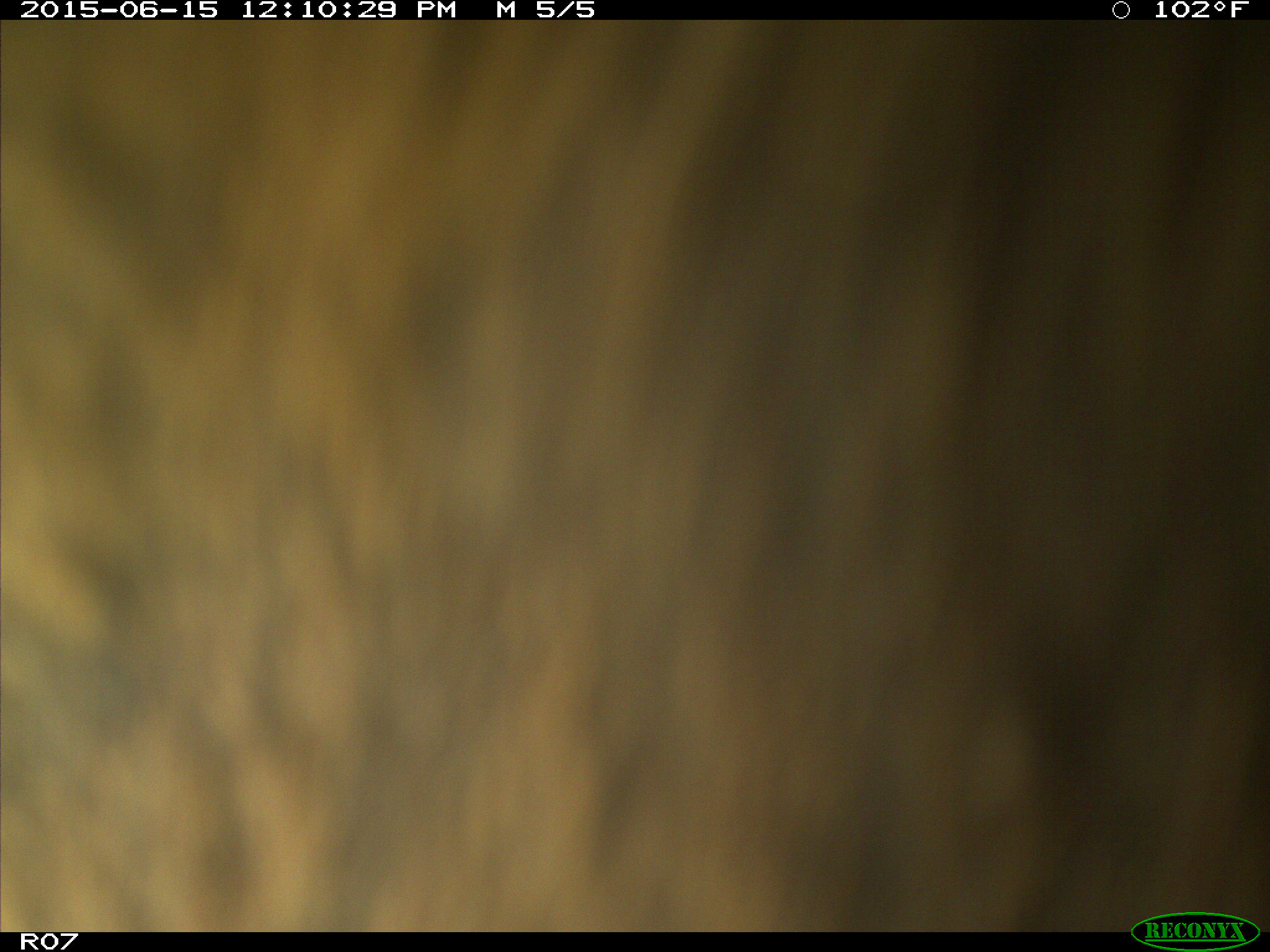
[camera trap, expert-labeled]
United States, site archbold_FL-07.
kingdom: Animalia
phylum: Chordata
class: Mammalia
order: Artiodactyla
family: Bovidae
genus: Bos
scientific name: Bos taurus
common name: domestic cow